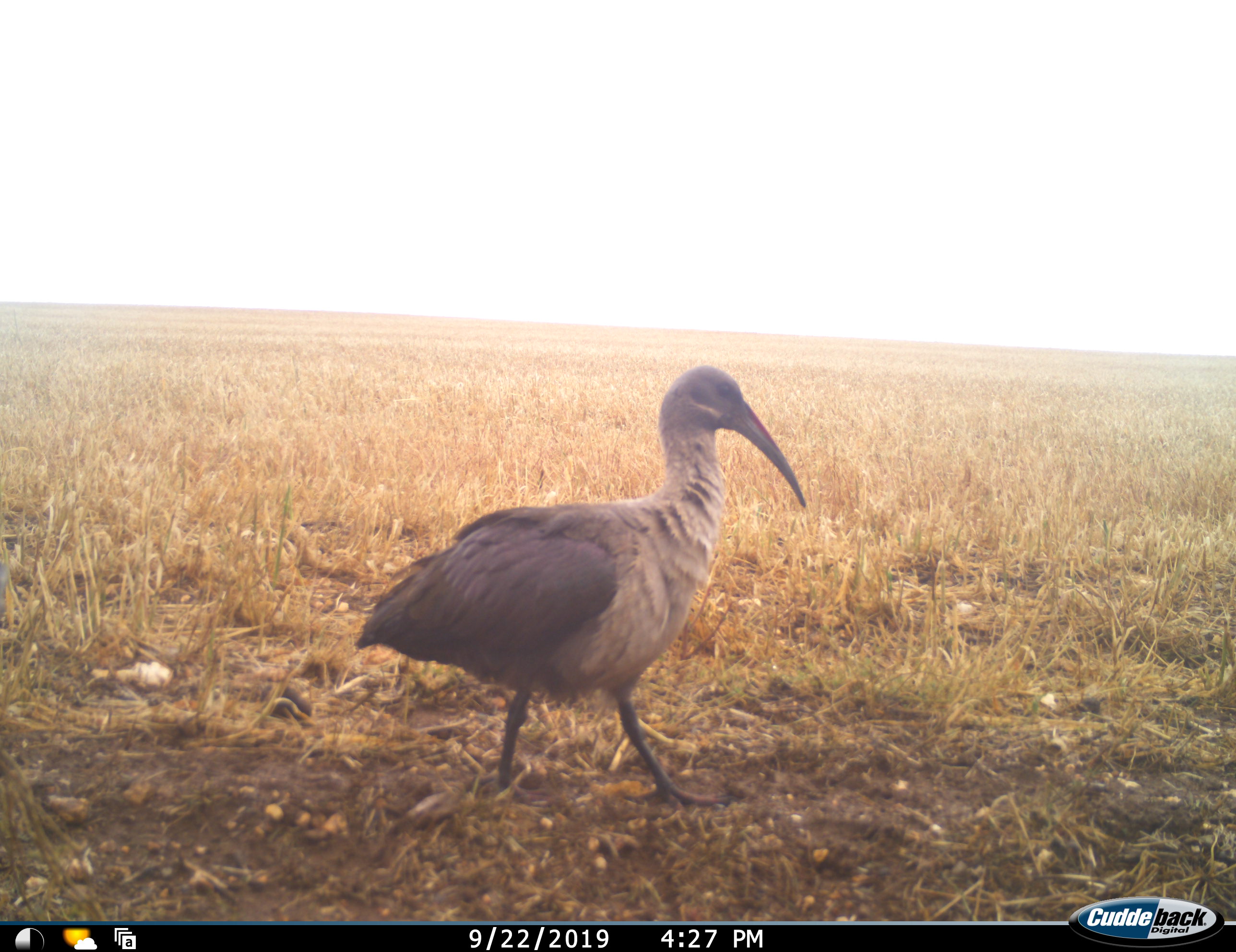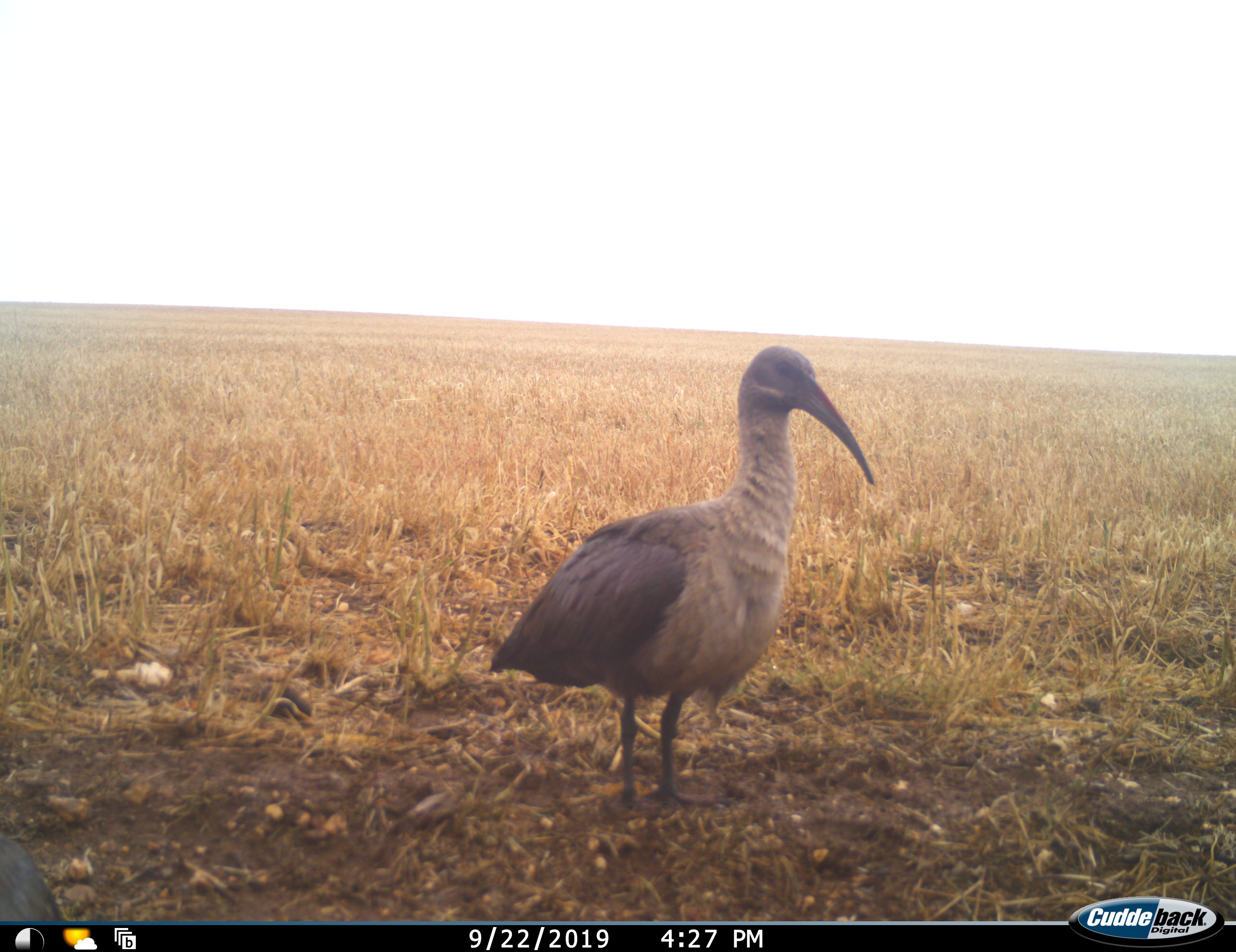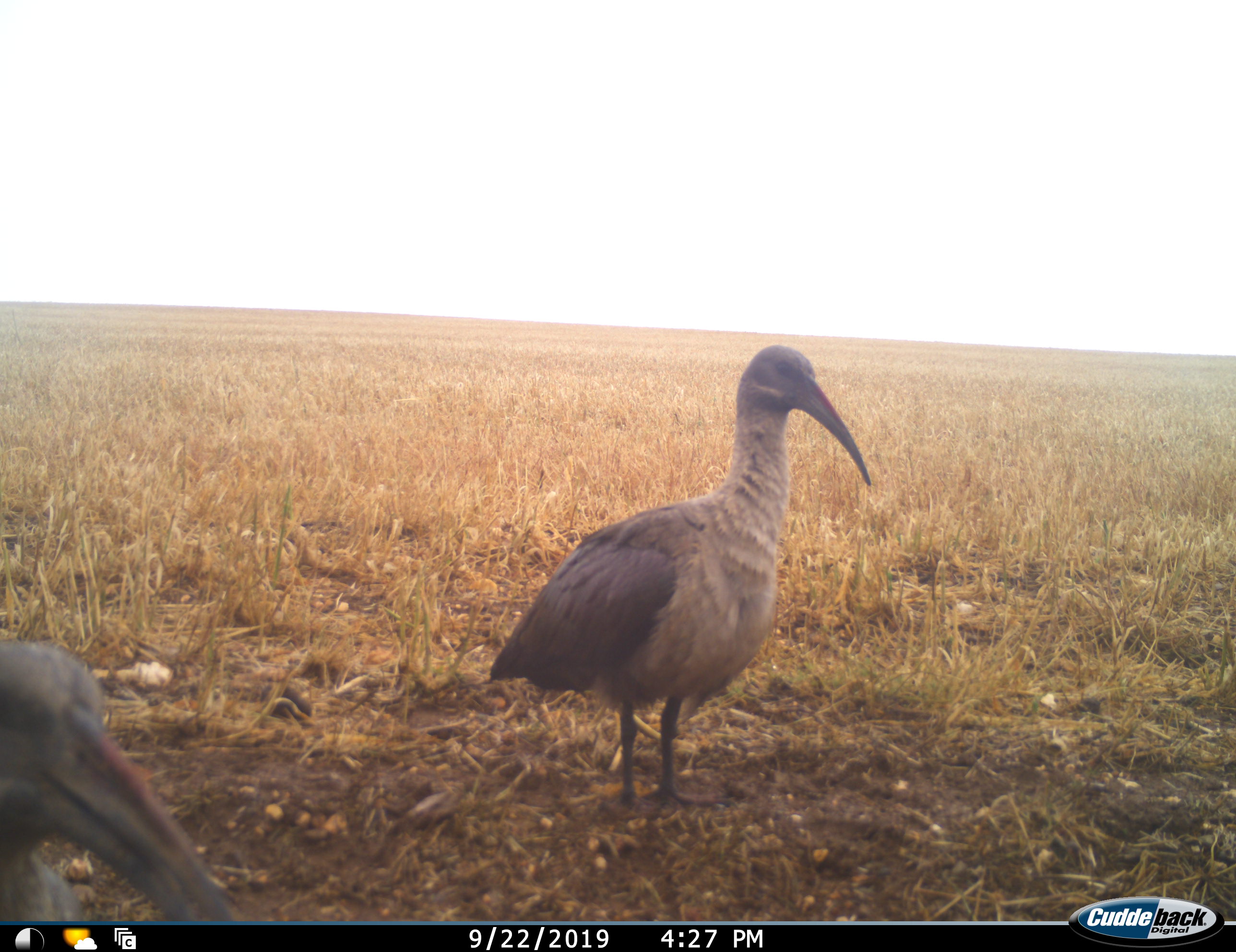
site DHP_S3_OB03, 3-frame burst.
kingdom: Animalia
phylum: Chordata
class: Aves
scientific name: Aves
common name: bird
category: birdother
Birdother (bird) (Aves), count 2. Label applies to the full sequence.